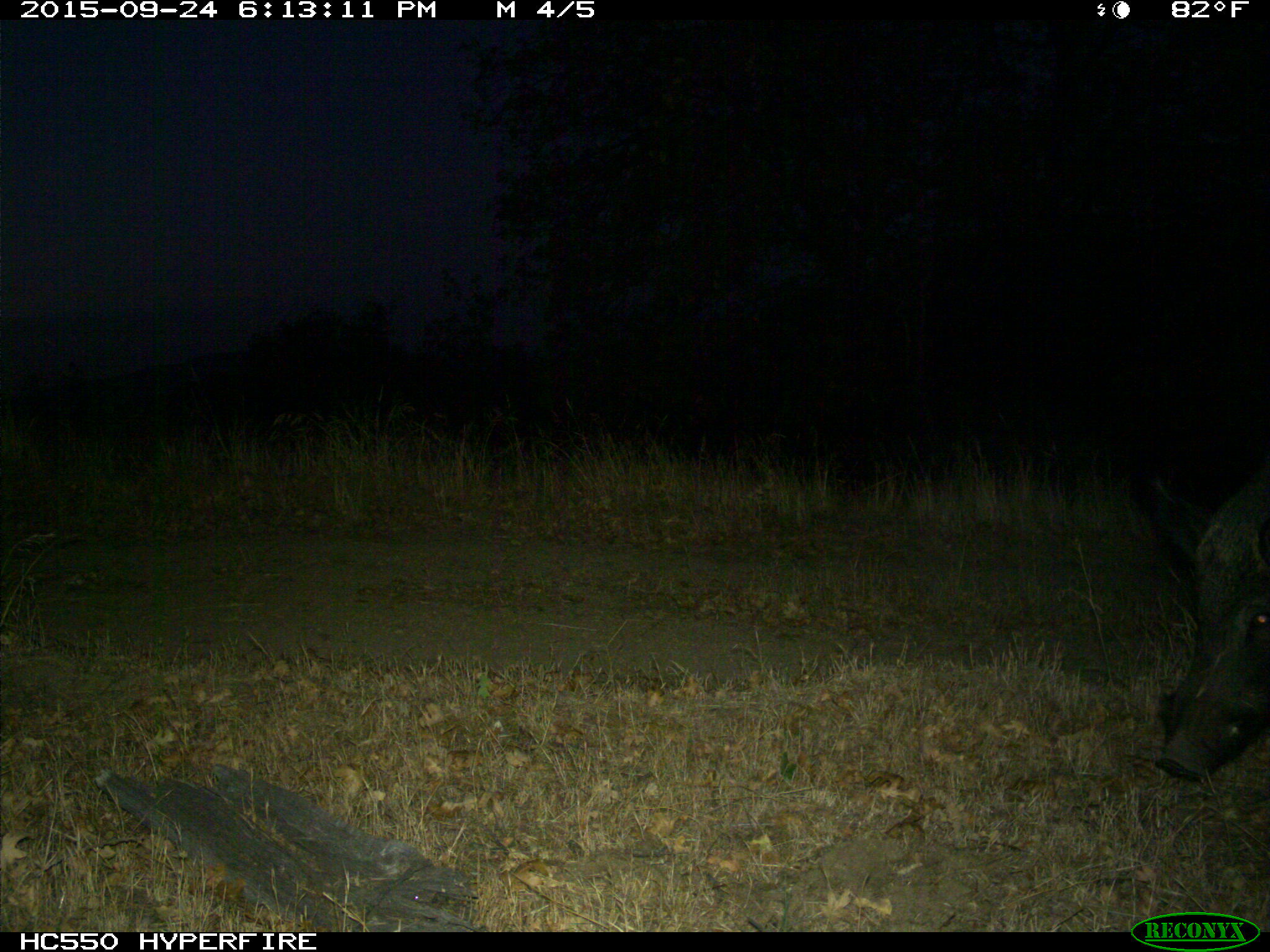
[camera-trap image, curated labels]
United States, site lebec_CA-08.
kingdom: Animalia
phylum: Chordata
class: Mammalia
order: Artiodactyla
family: Suidae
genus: Sus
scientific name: Sus scrofa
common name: wild boar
Sus scrofa (wild boar).